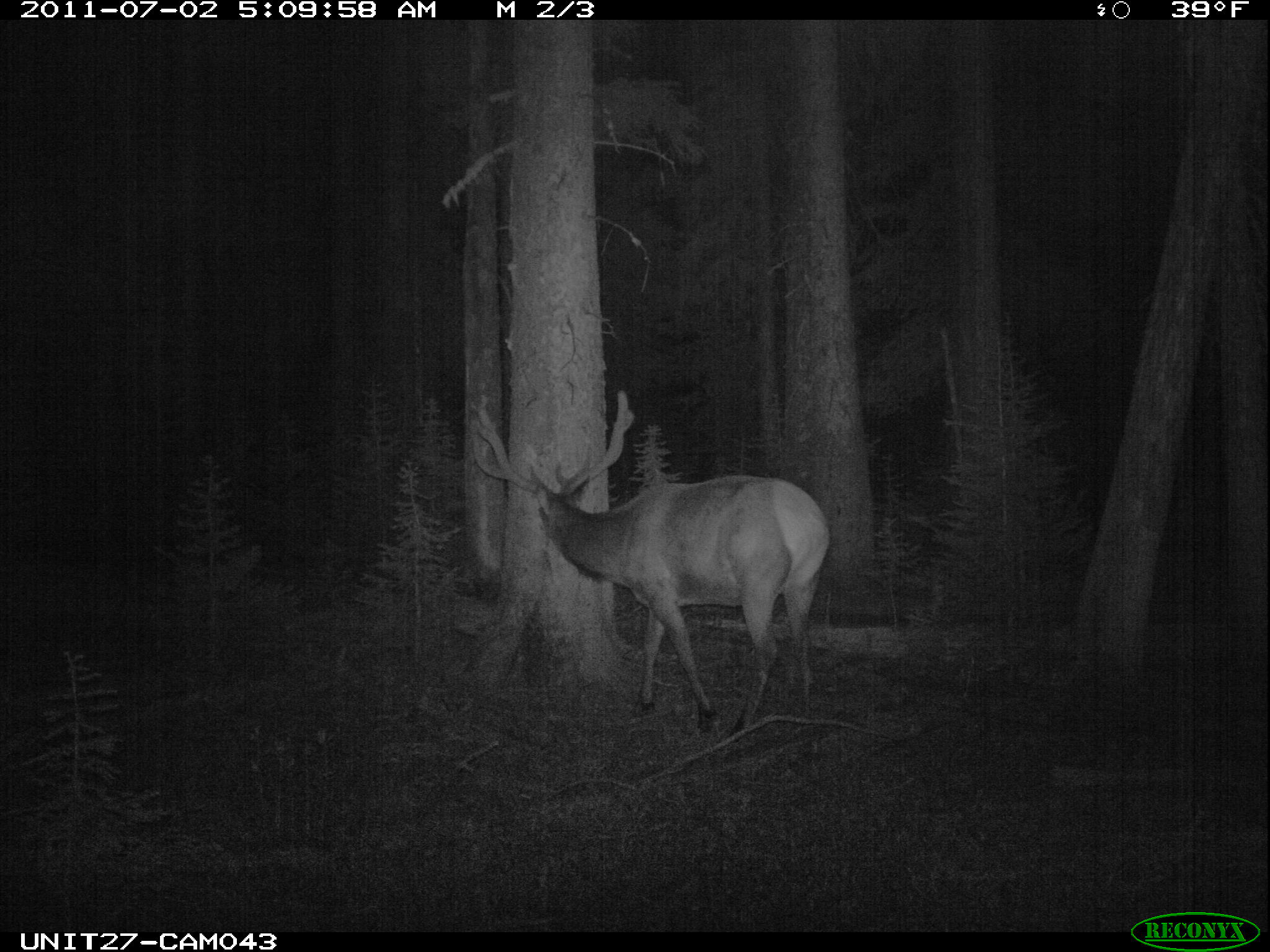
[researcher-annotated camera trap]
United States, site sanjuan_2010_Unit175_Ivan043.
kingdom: Animalia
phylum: Chordata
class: Mammalia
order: Artiodactyla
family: Cervidae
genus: Cervus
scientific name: Cervus elaphus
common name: red deer